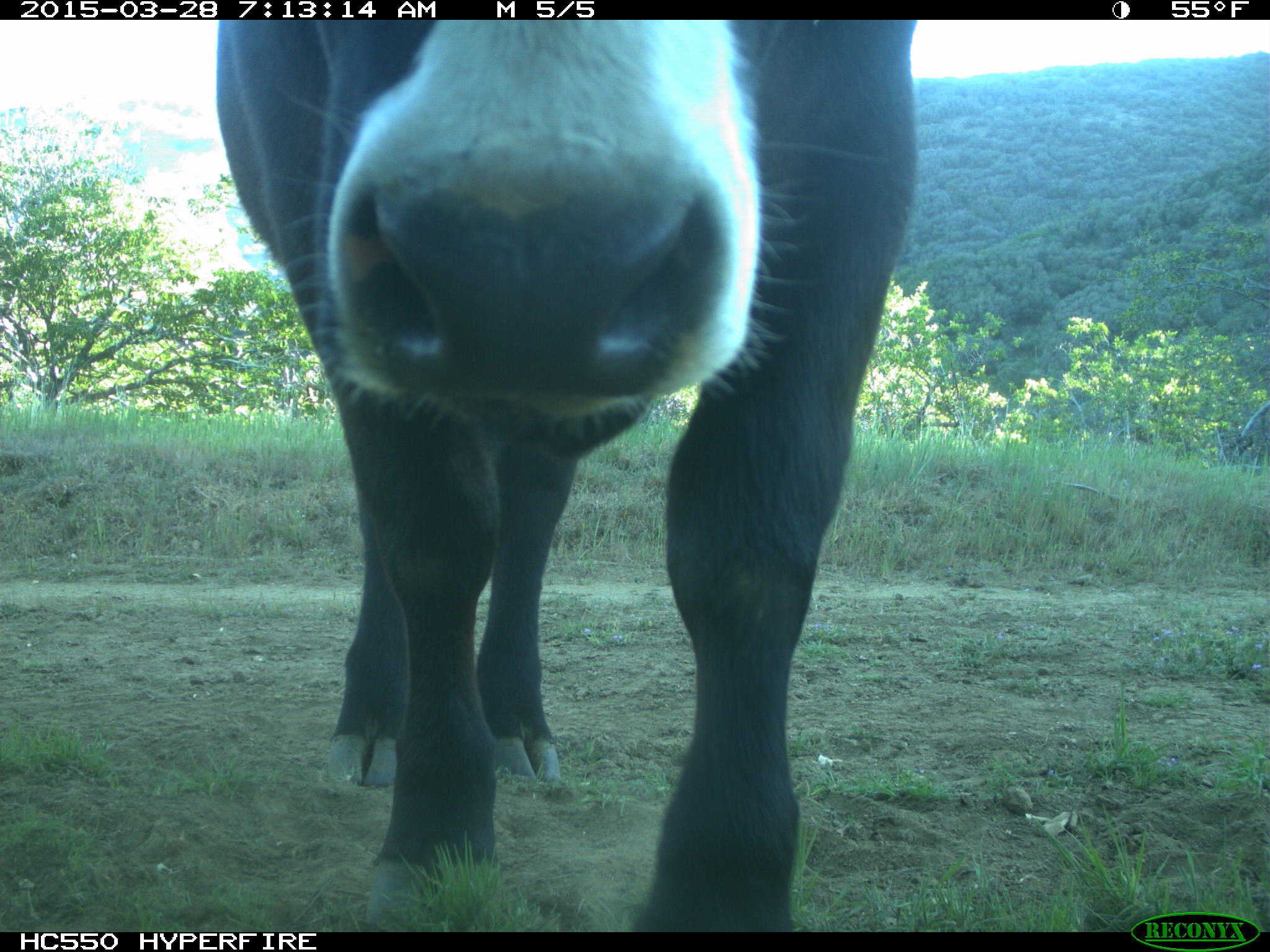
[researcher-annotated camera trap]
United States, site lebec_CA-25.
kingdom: Animalia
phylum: Chordata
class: Mammalia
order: Artiodactyla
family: Bovidae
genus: Bos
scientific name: Bos taurus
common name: domestic cow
Bos taurus (domestic cow).